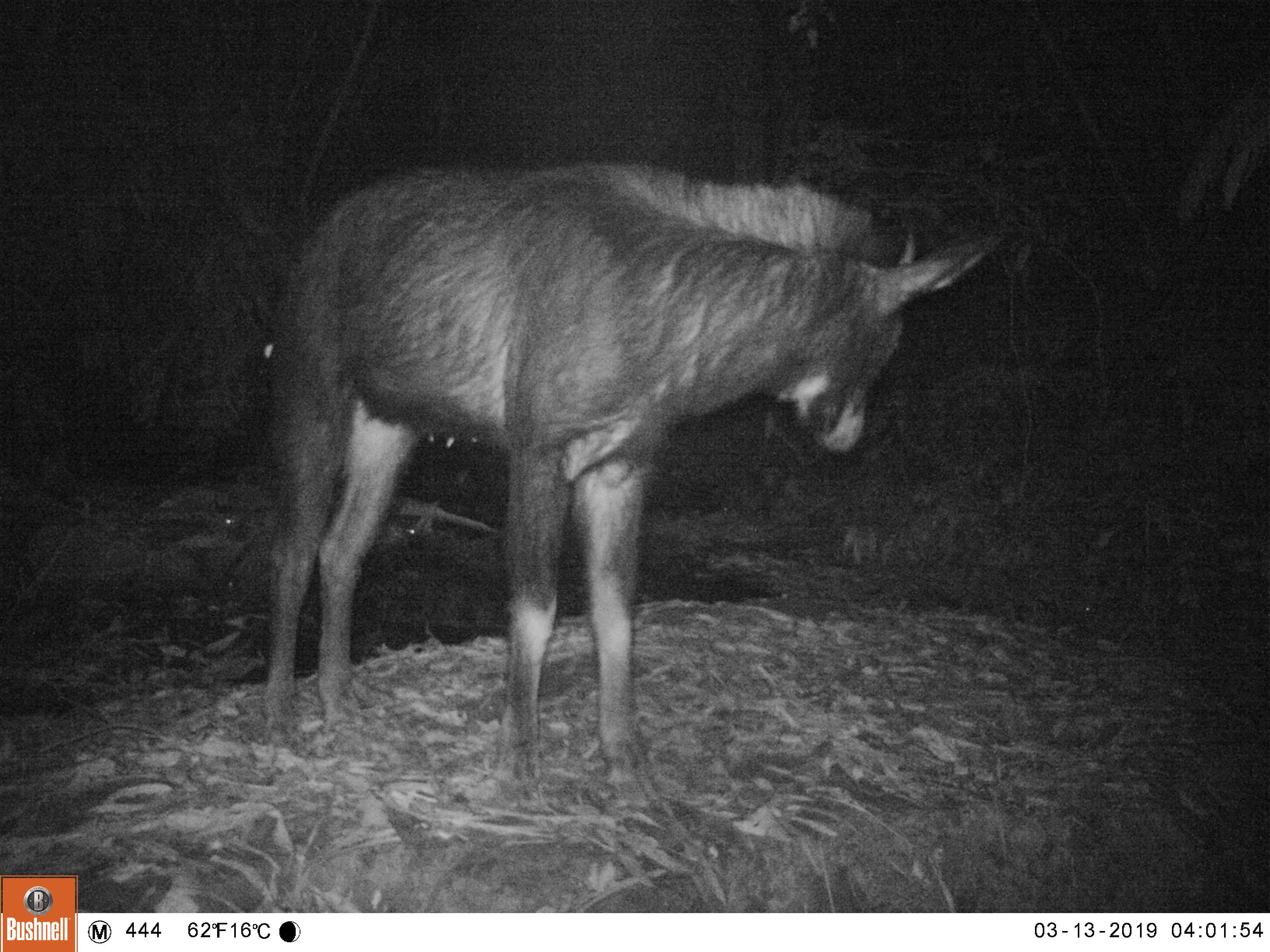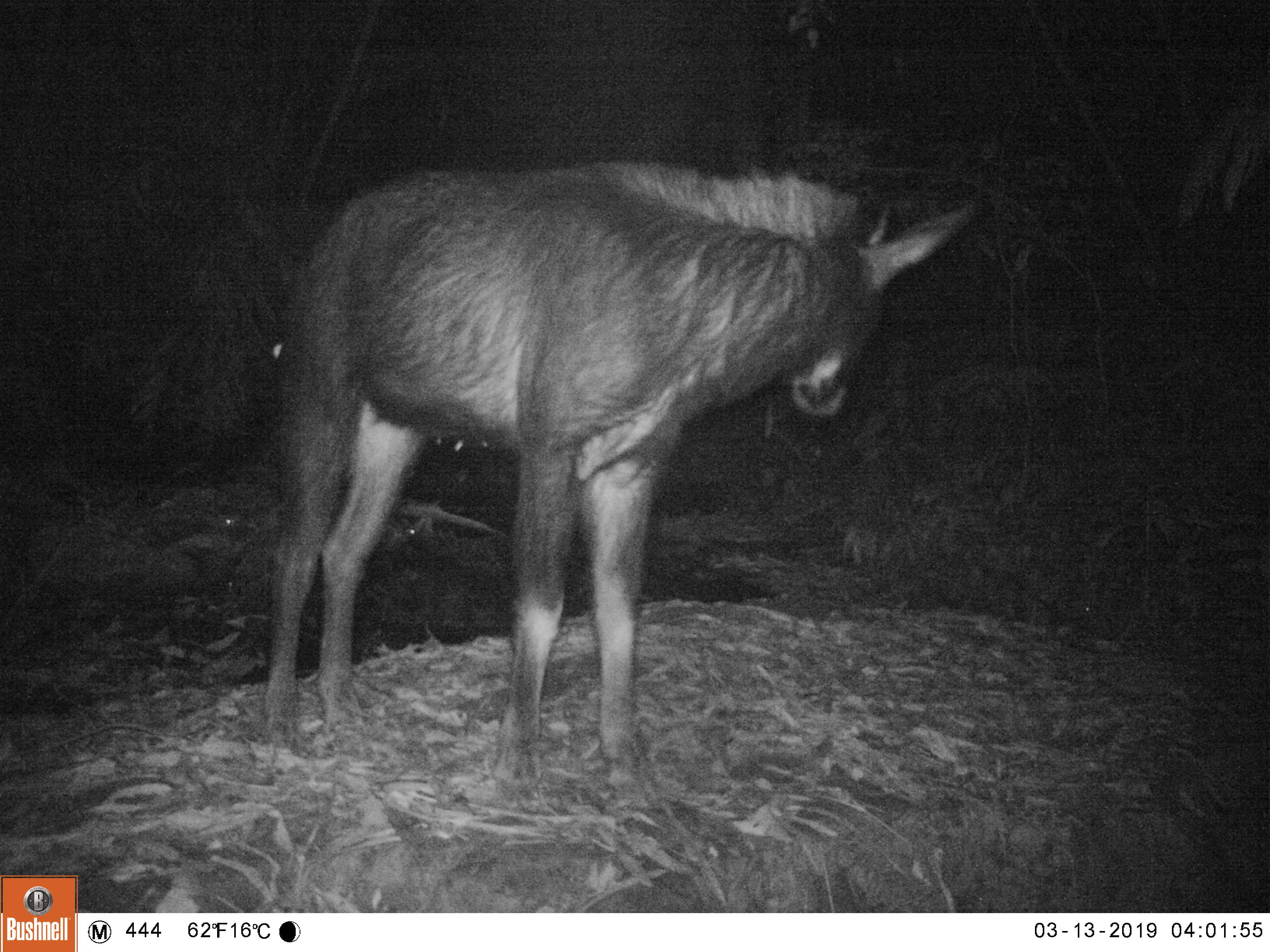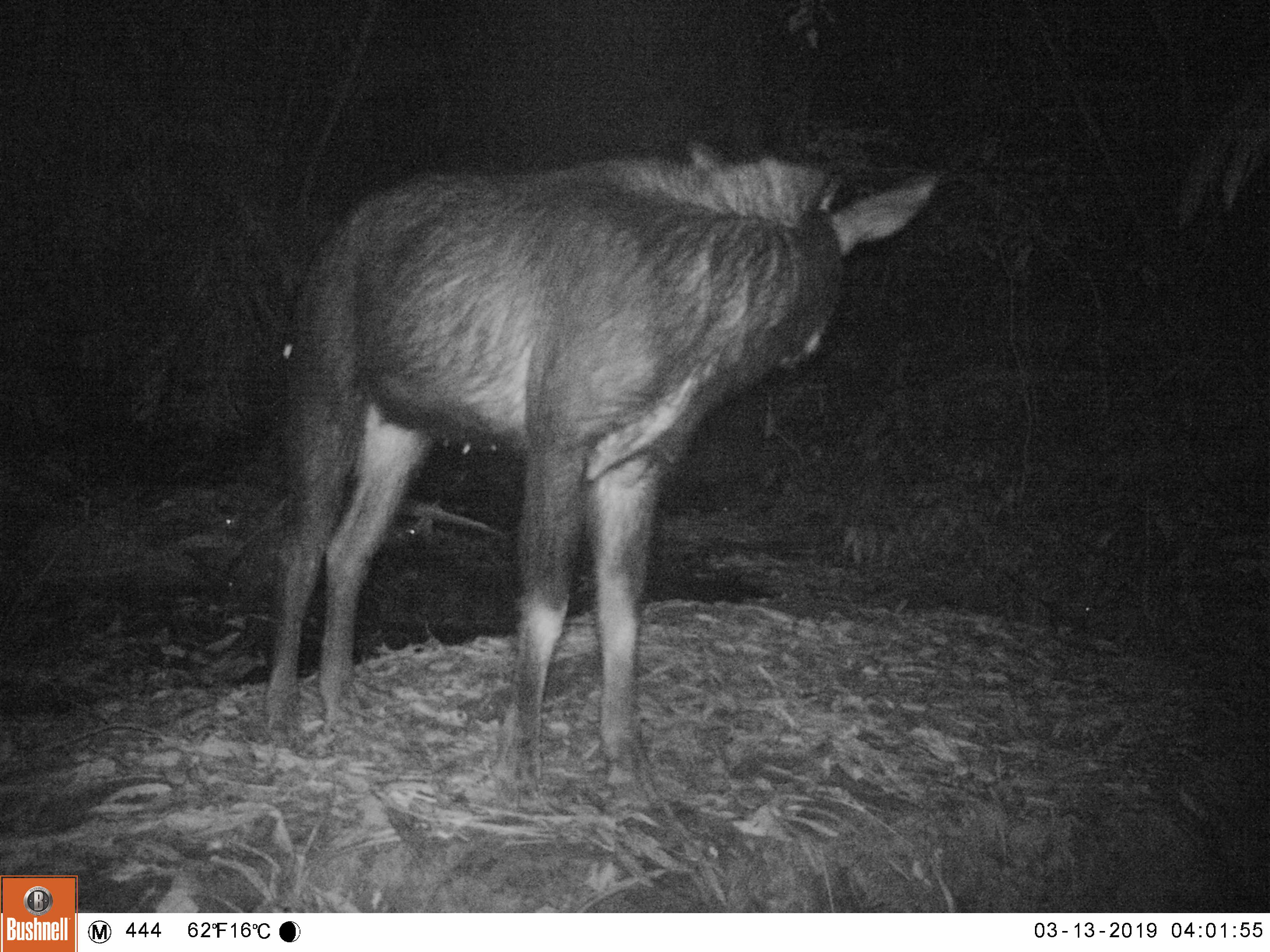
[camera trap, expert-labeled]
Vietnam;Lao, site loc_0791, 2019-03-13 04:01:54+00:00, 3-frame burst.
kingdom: Animalia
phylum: Chordata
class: Mammalia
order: Artiodactyla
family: Bovidae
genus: Capricornis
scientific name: Capricornis sumatraensis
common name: chinese serow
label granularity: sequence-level